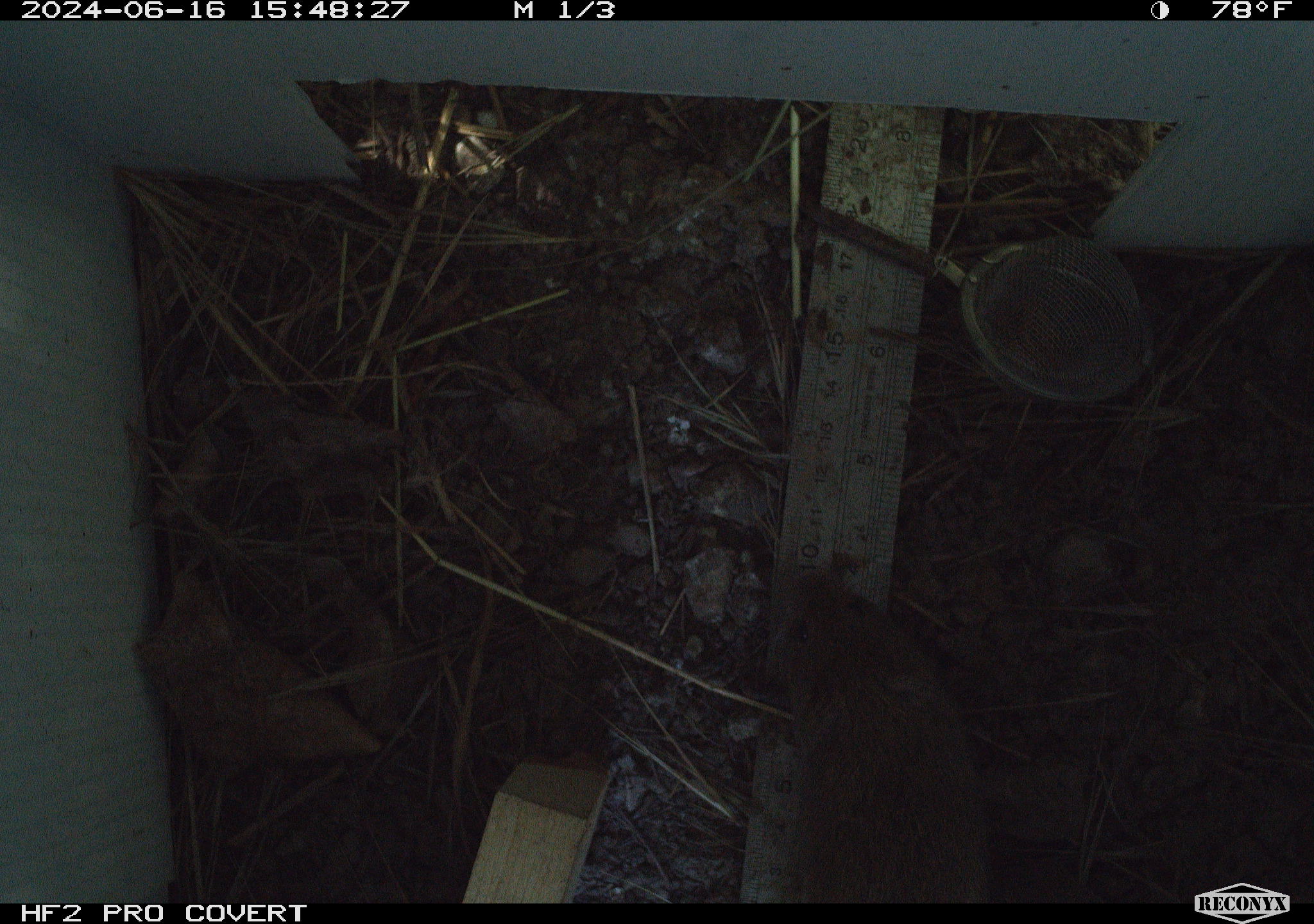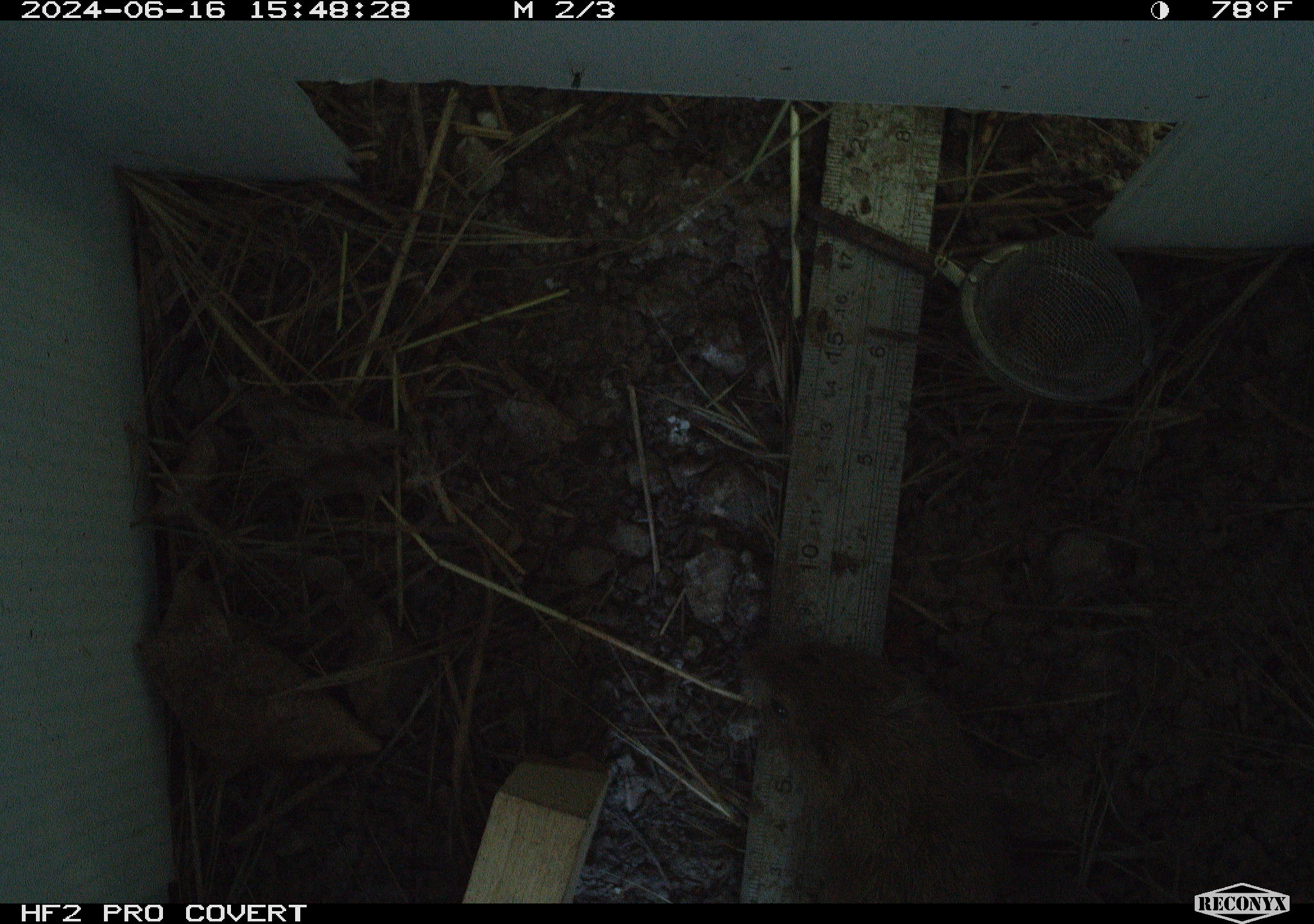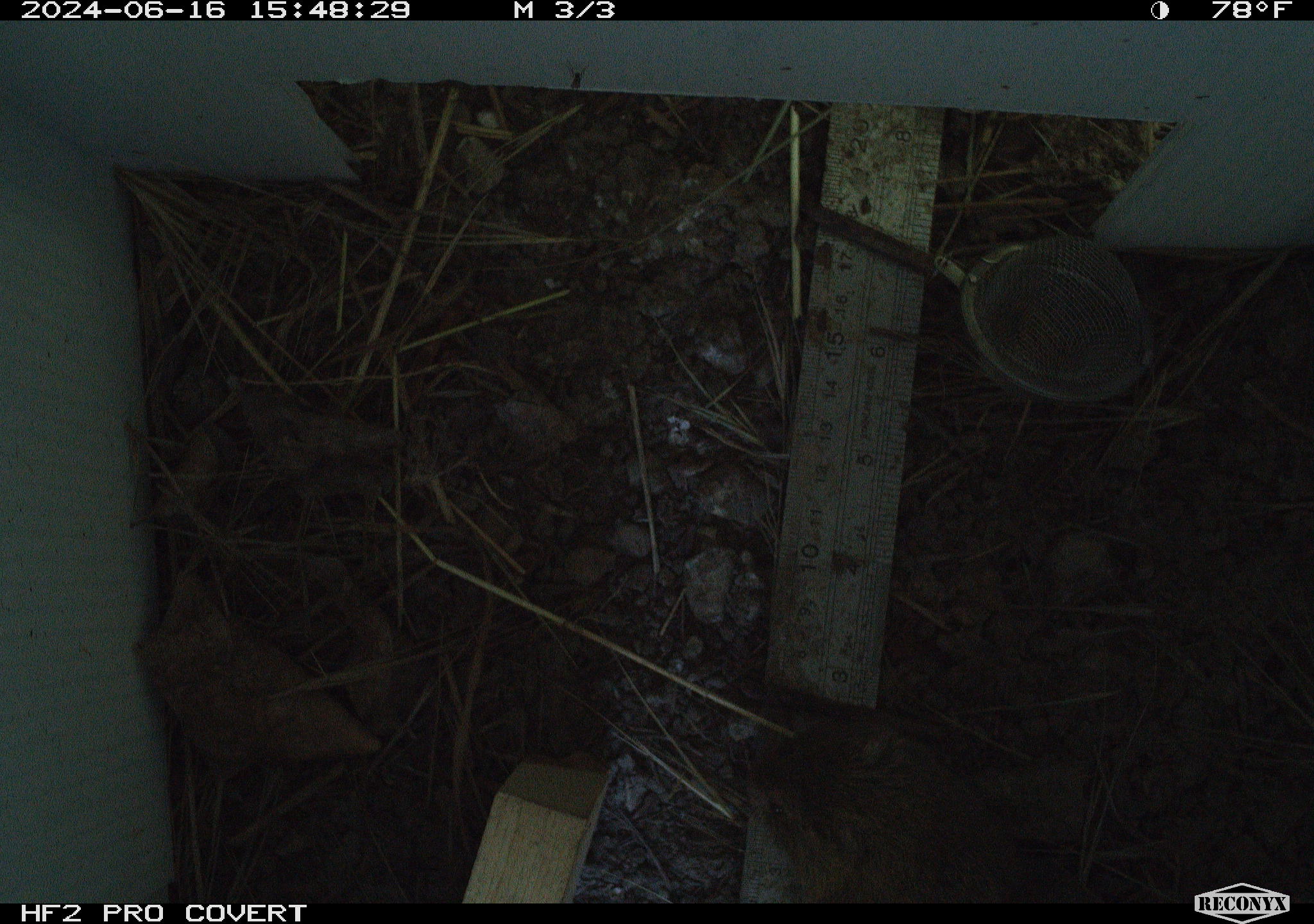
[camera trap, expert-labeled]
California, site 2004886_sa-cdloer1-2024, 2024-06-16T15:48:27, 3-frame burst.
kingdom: Animalia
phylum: Chordata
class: Mammalia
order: Rodentia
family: Cricetidae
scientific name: Arvicolinae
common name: voles, lemmings, and muskrats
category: arvicolinae subfamily